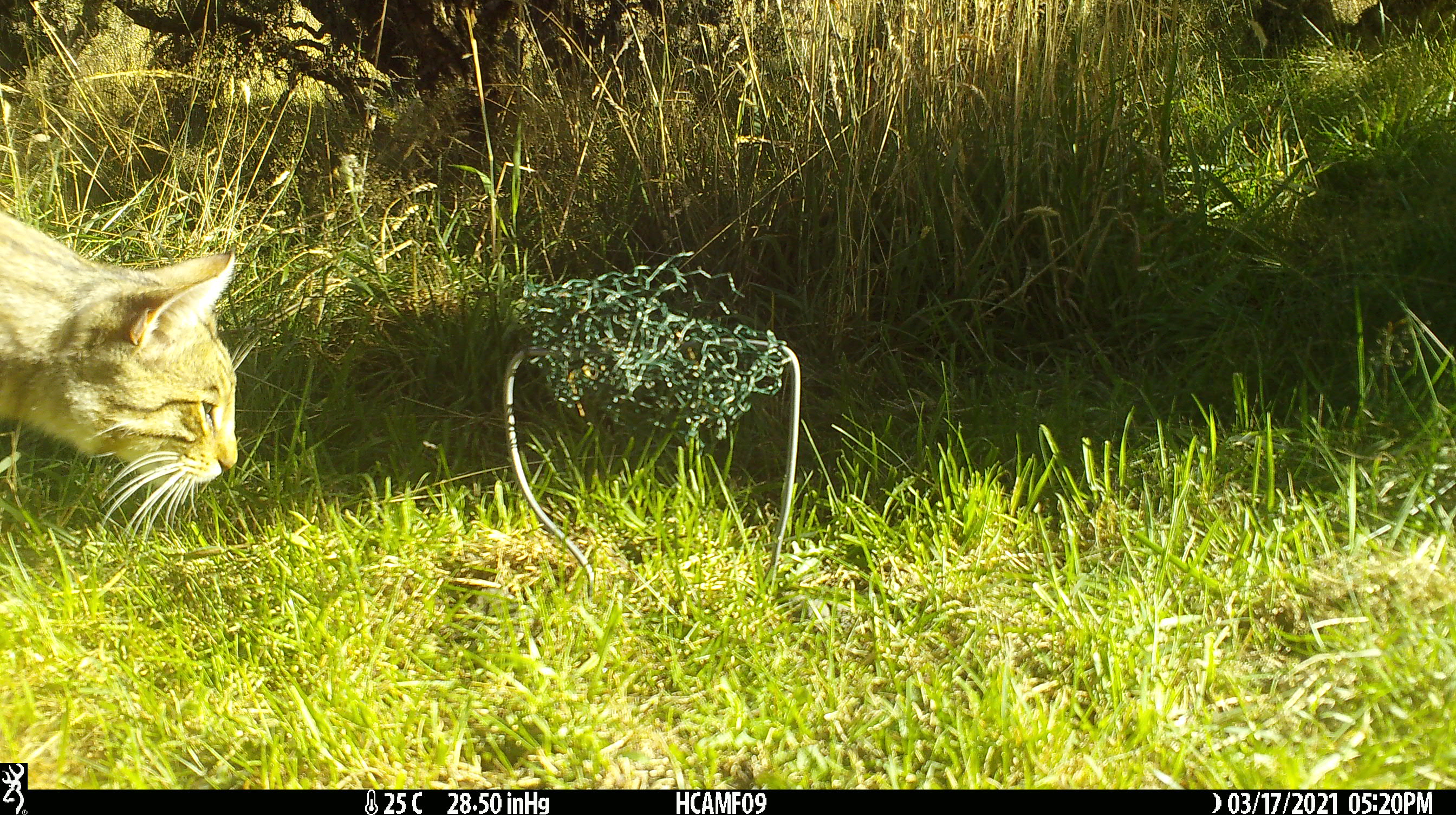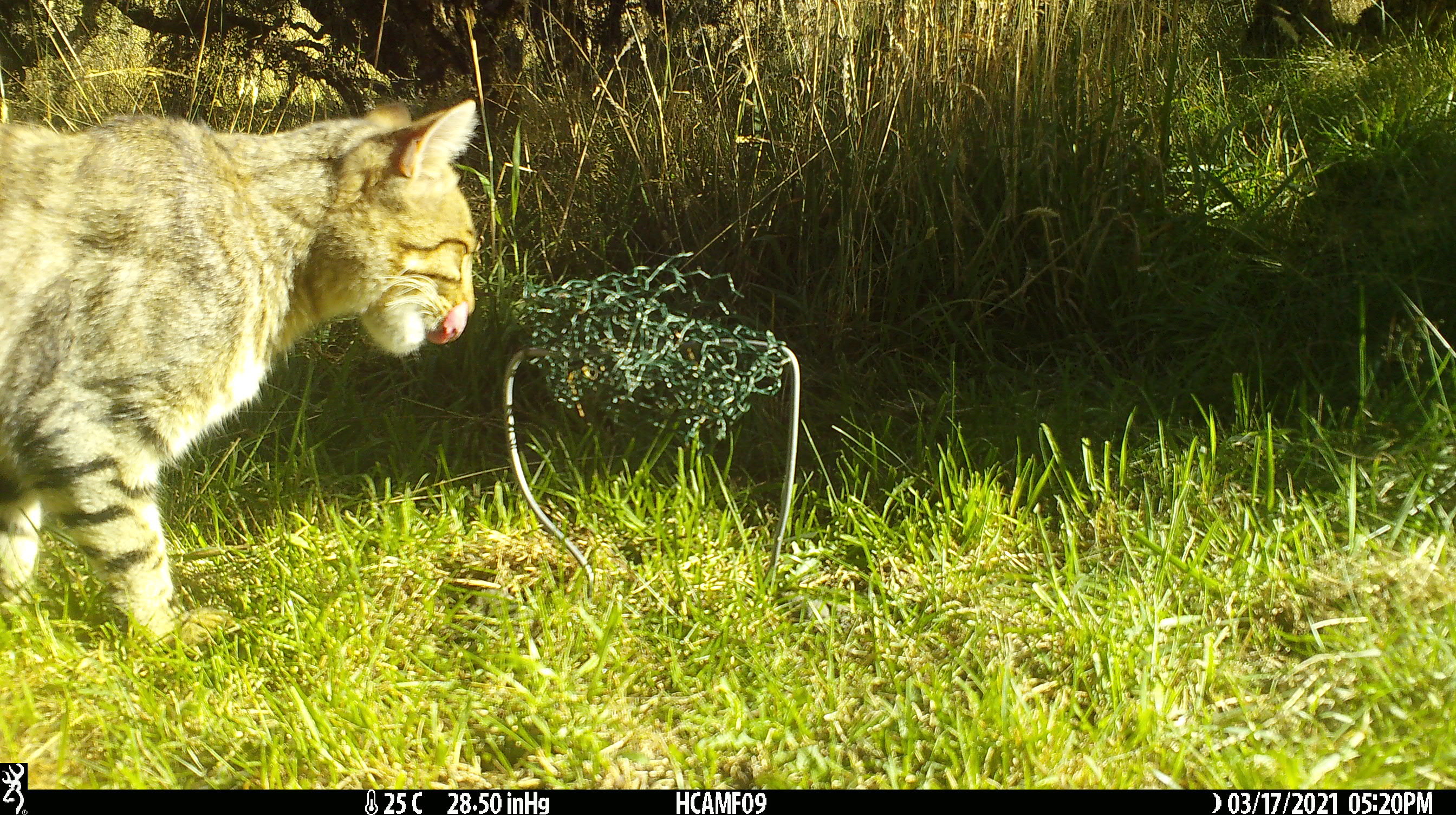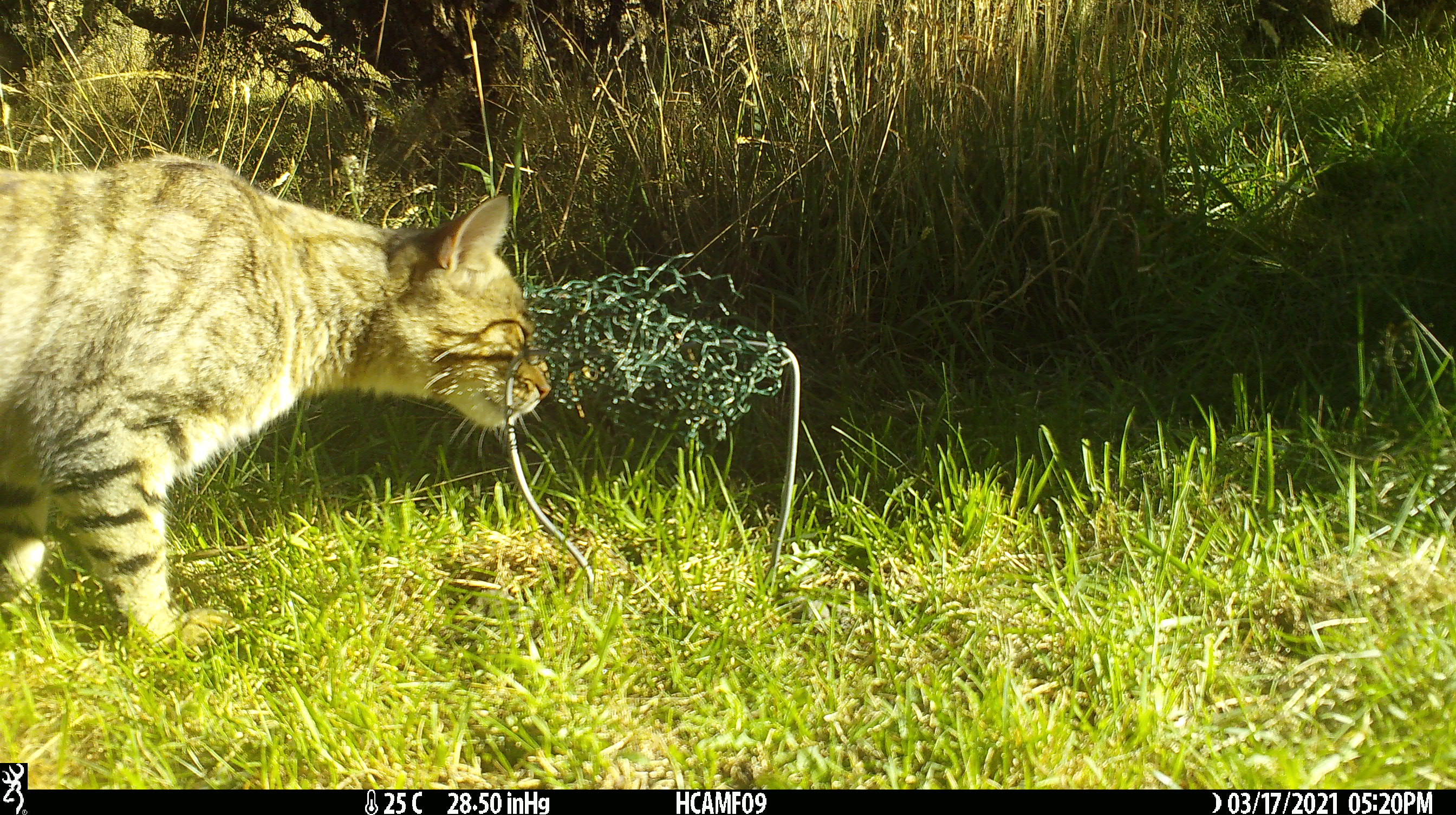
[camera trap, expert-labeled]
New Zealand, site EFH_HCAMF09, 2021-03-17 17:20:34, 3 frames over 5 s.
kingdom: Animalia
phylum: Chordata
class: Mammalia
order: Carnivora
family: Felidae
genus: Felis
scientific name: Felis catus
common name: domestic cat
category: cat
Cat (domestic cat) (Felis catus).